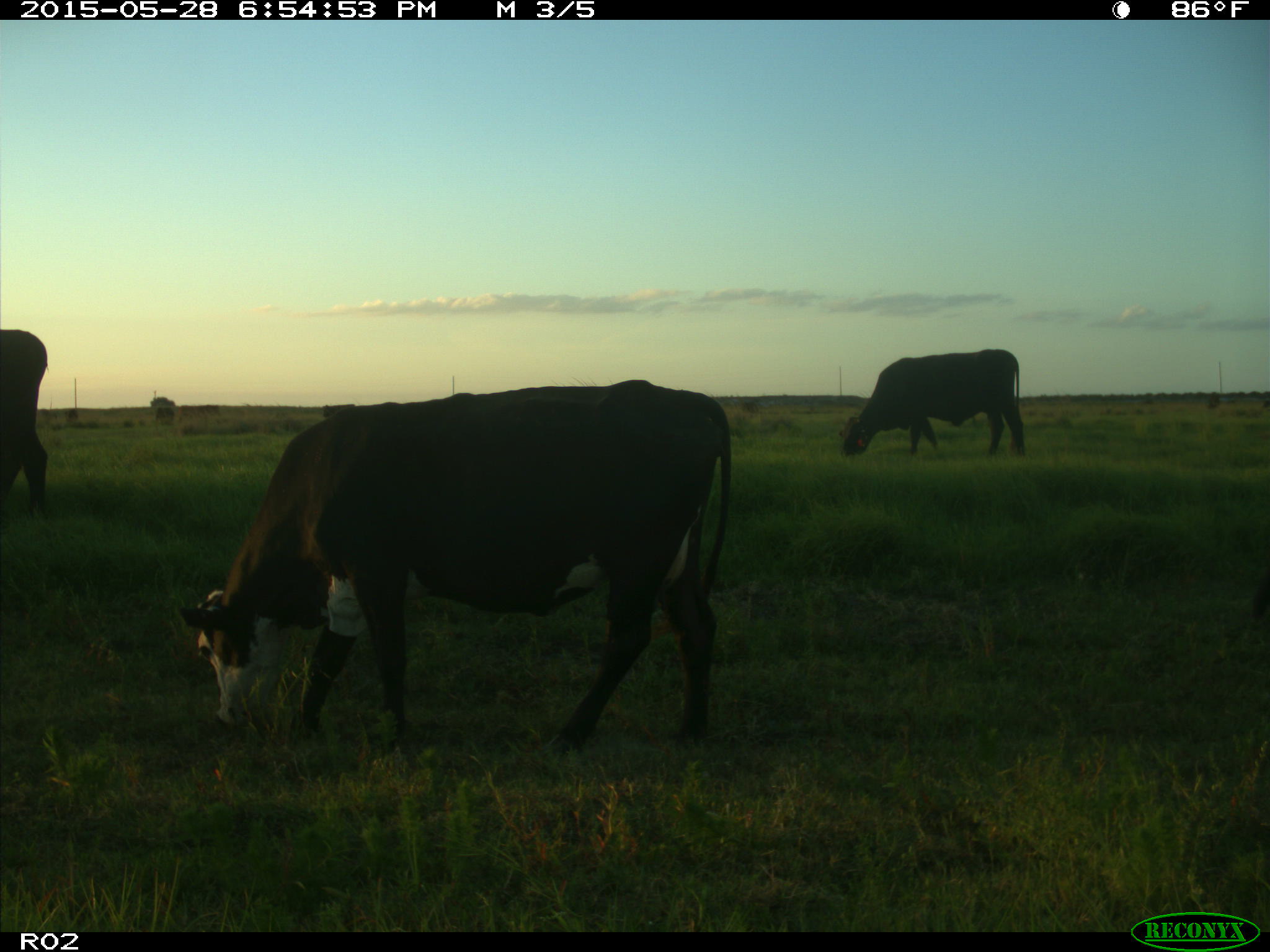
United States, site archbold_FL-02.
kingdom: Animalia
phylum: Chordata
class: Mammalia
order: Artiodactyla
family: Bovidae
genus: Bos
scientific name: Bos taurus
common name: domestic cow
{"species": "Bos taurus (domestic cow)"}